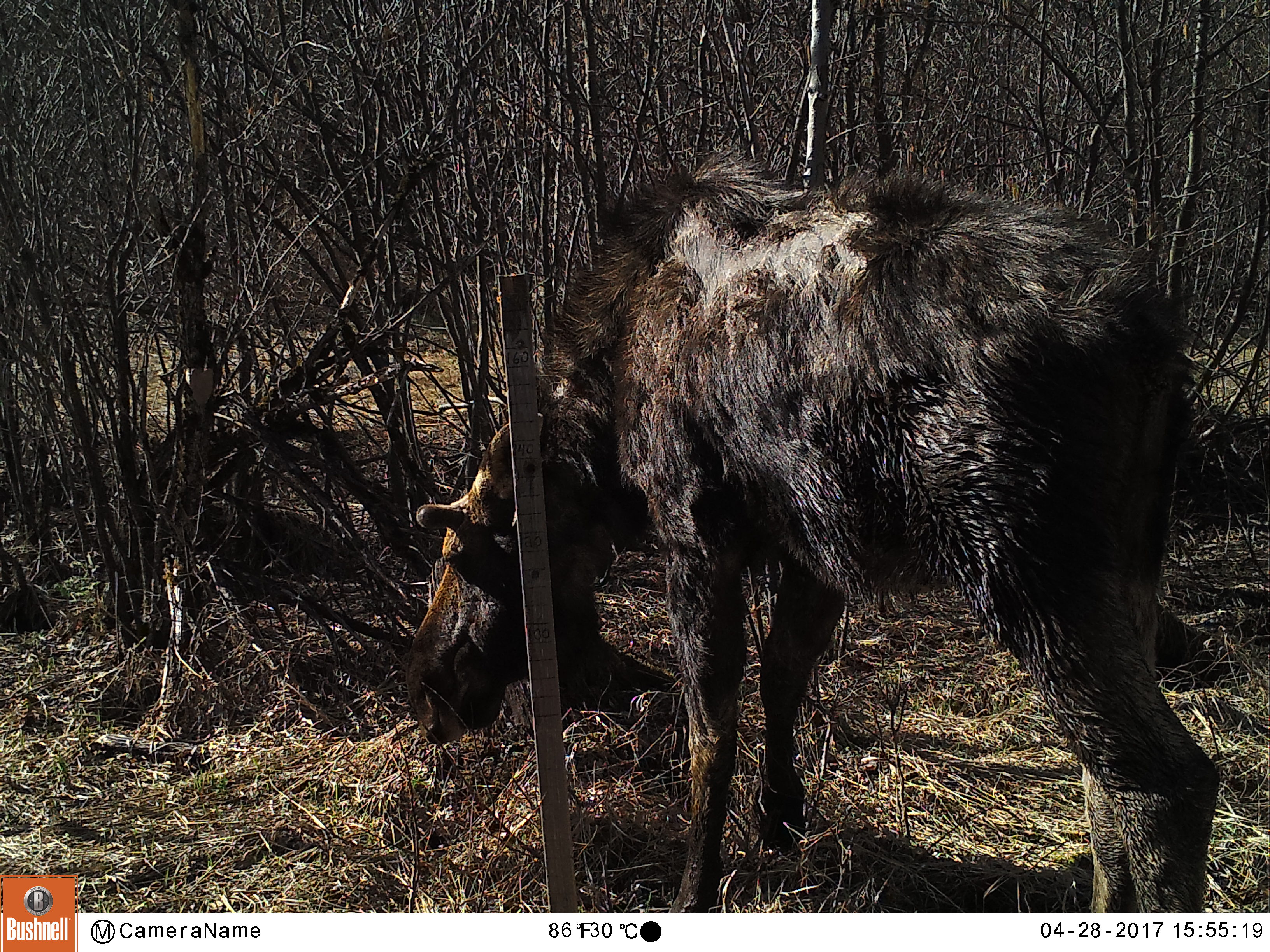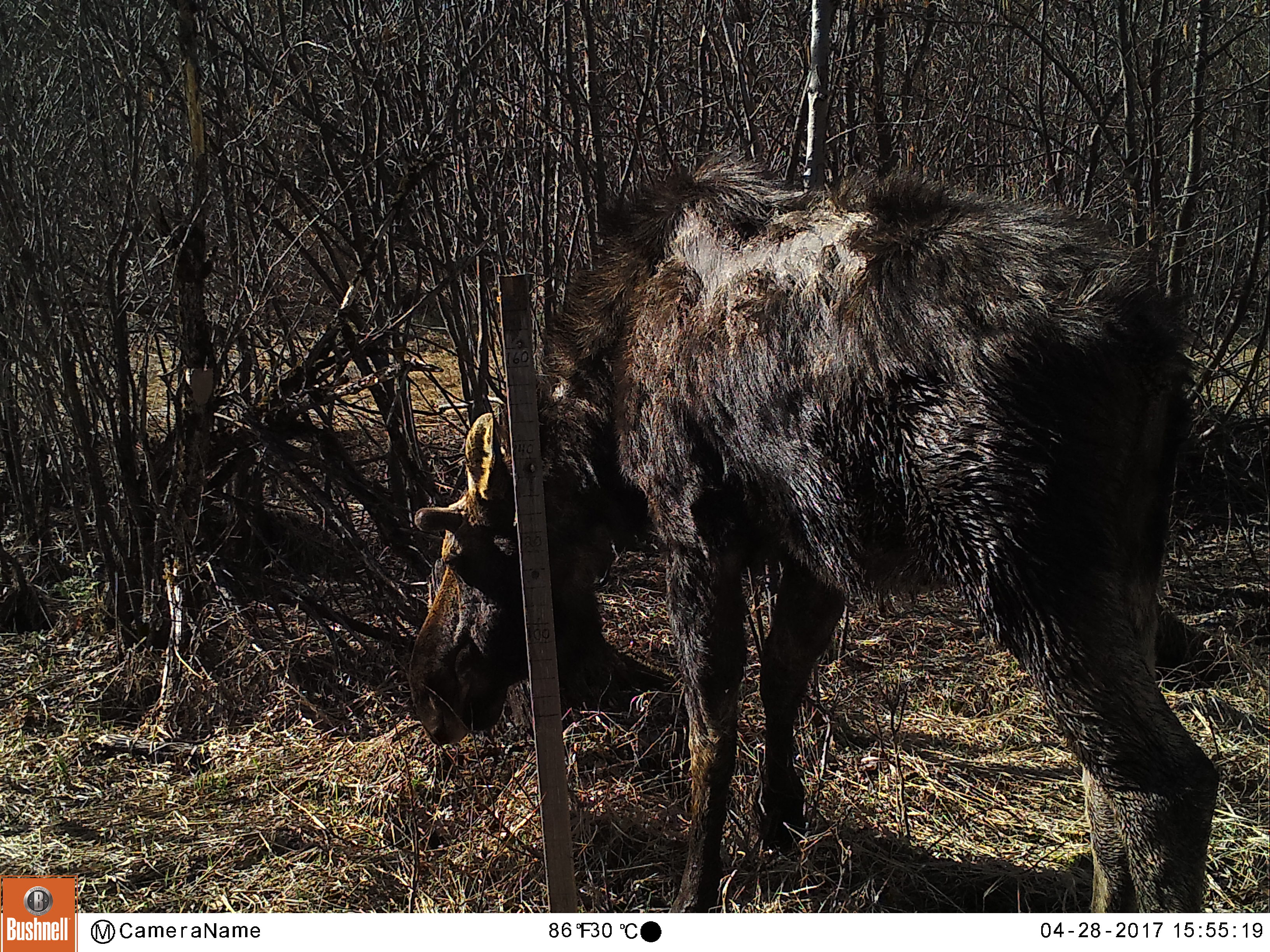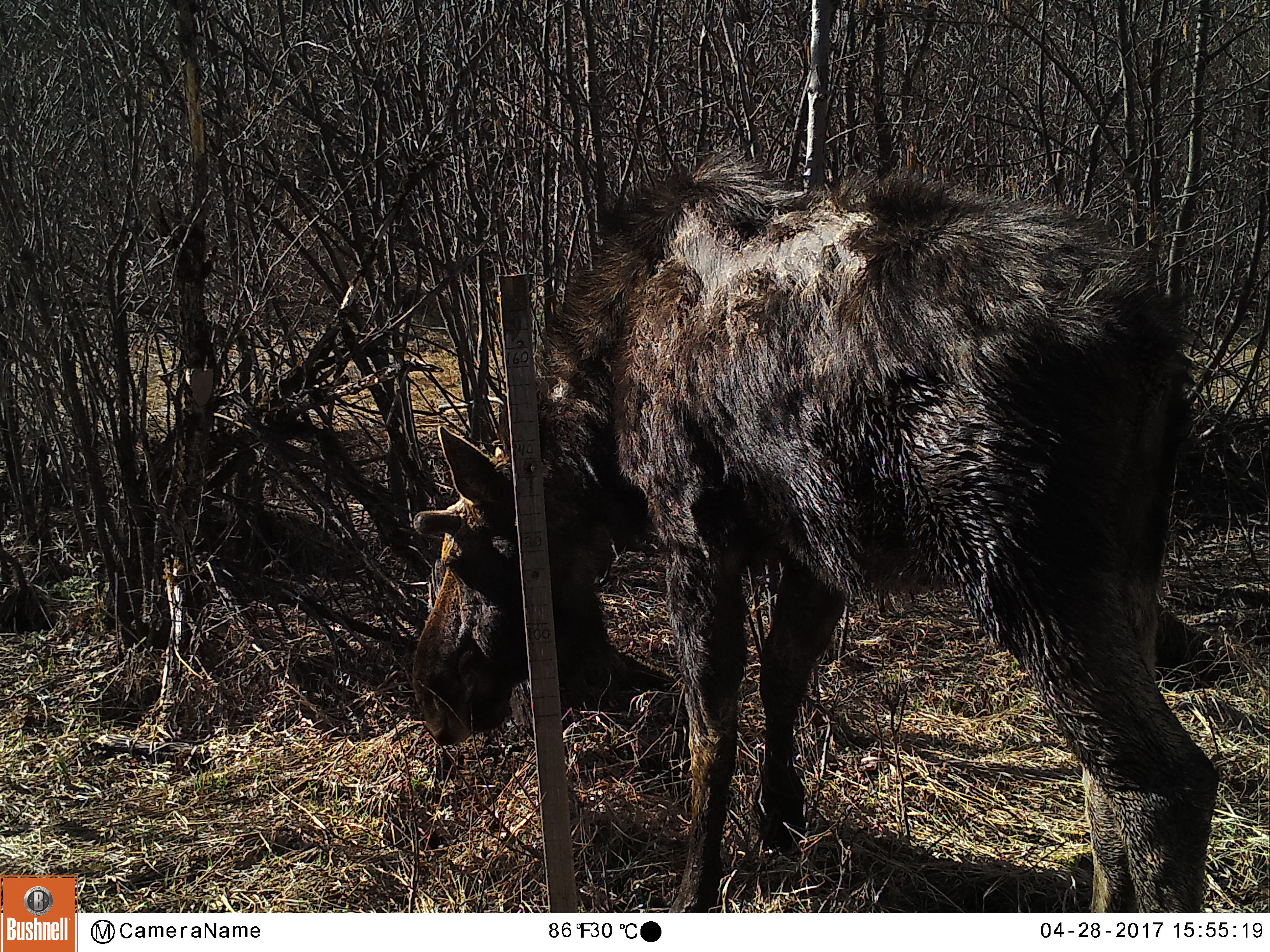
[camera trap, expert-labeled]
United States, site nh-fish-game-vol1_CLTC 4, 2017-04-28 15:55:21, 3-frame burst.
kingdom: Animalia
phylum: Chordata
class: Mammalia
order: Artiodactyla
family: Cervidae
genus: Alces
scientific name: Alces alces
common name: moose